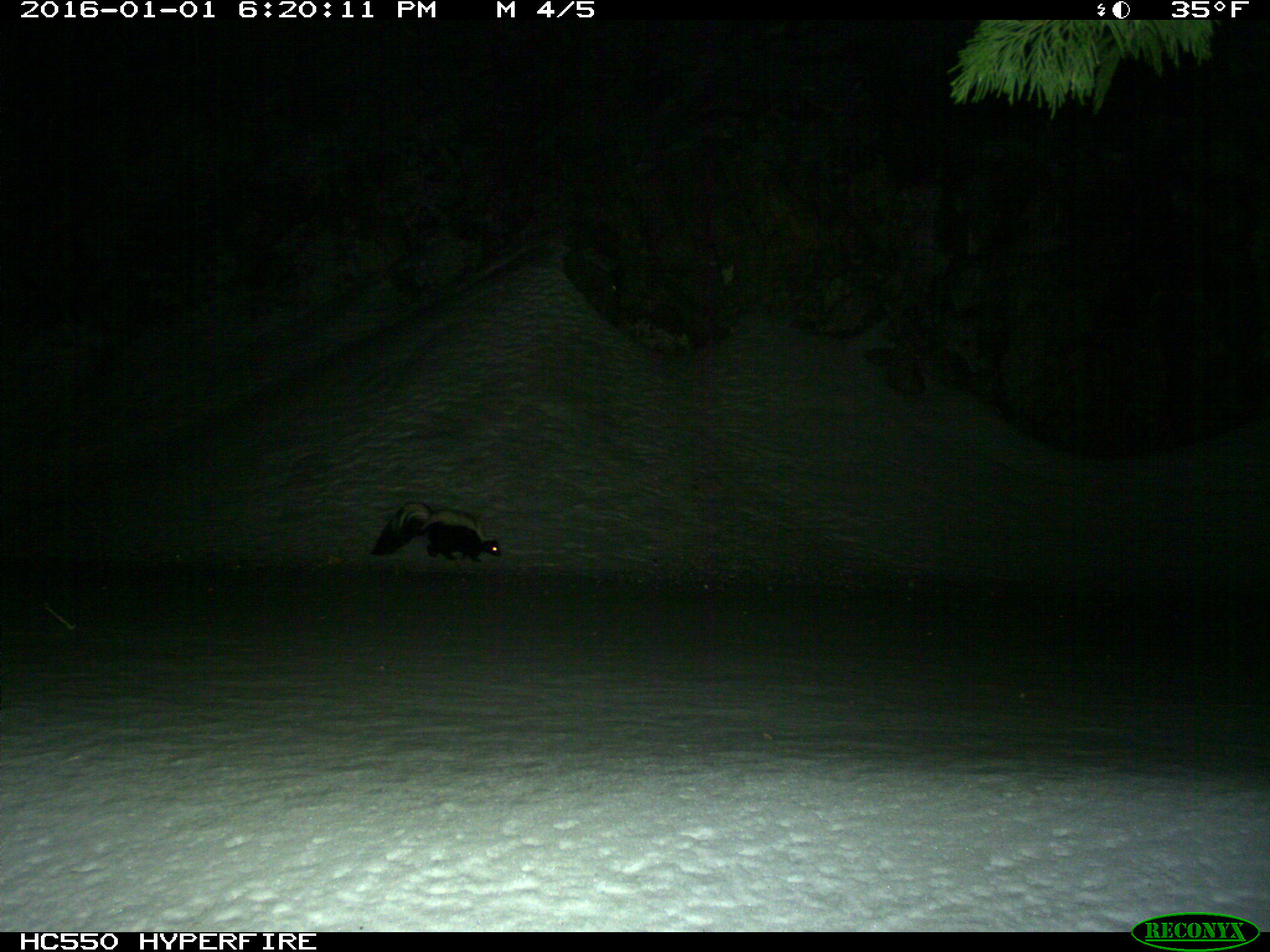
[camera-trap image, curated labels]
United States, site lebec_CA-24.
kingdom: Animalia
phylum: Chordata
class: Mammalia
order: Carnivora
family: Mephitidae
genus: Mephitis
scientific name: Mephitis mephitis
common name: striped skunk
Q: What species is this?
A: Mephitis mephitis (striped skunk).